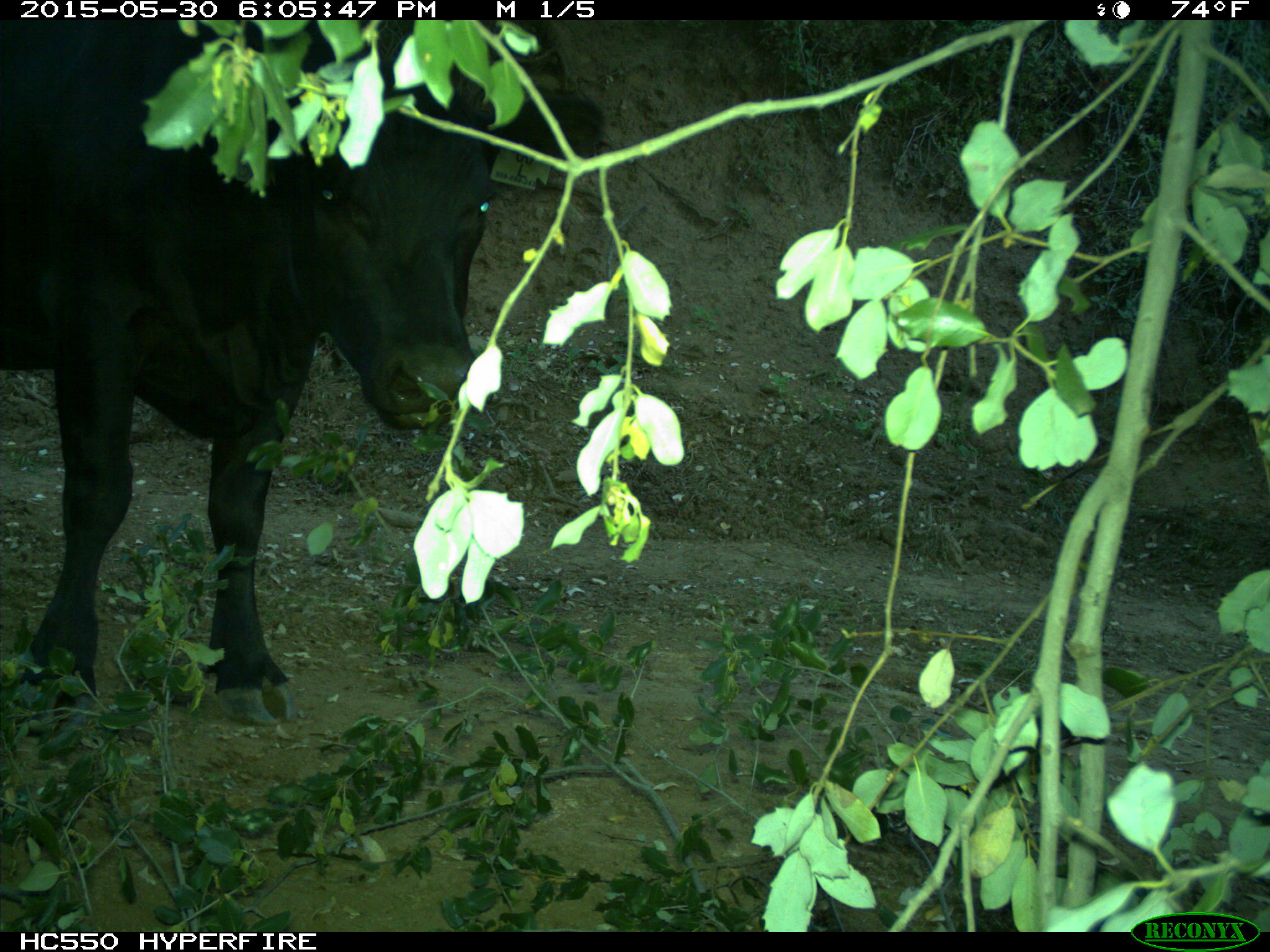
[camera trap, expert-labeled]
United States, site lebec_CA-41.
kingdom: Animalia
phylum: Chordata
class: Mammalia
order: Artiodactyla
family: Bovidae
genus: Bos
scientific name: Bos taurus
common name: domestic cow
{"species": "Bos taurus (domestic cow)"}